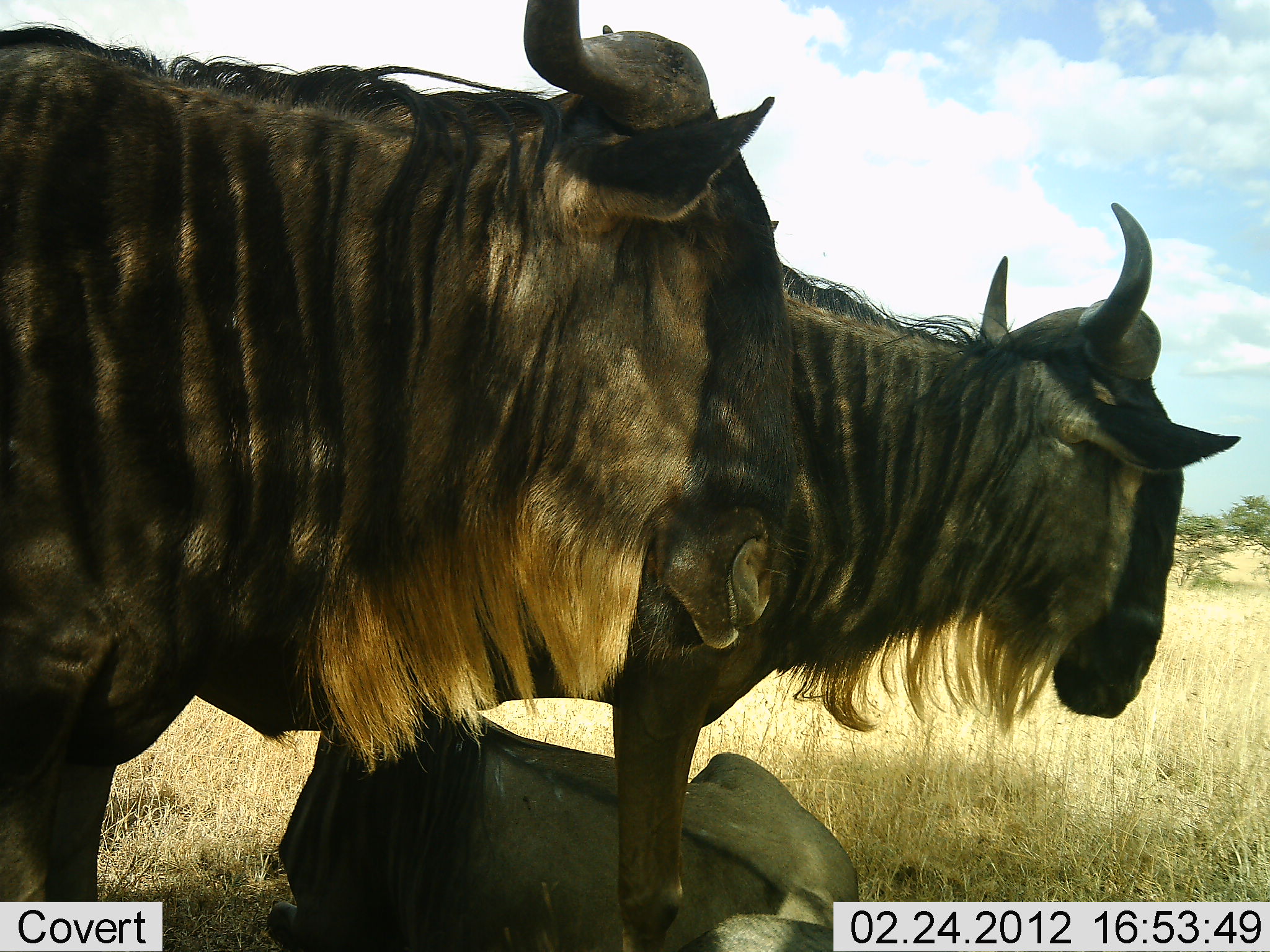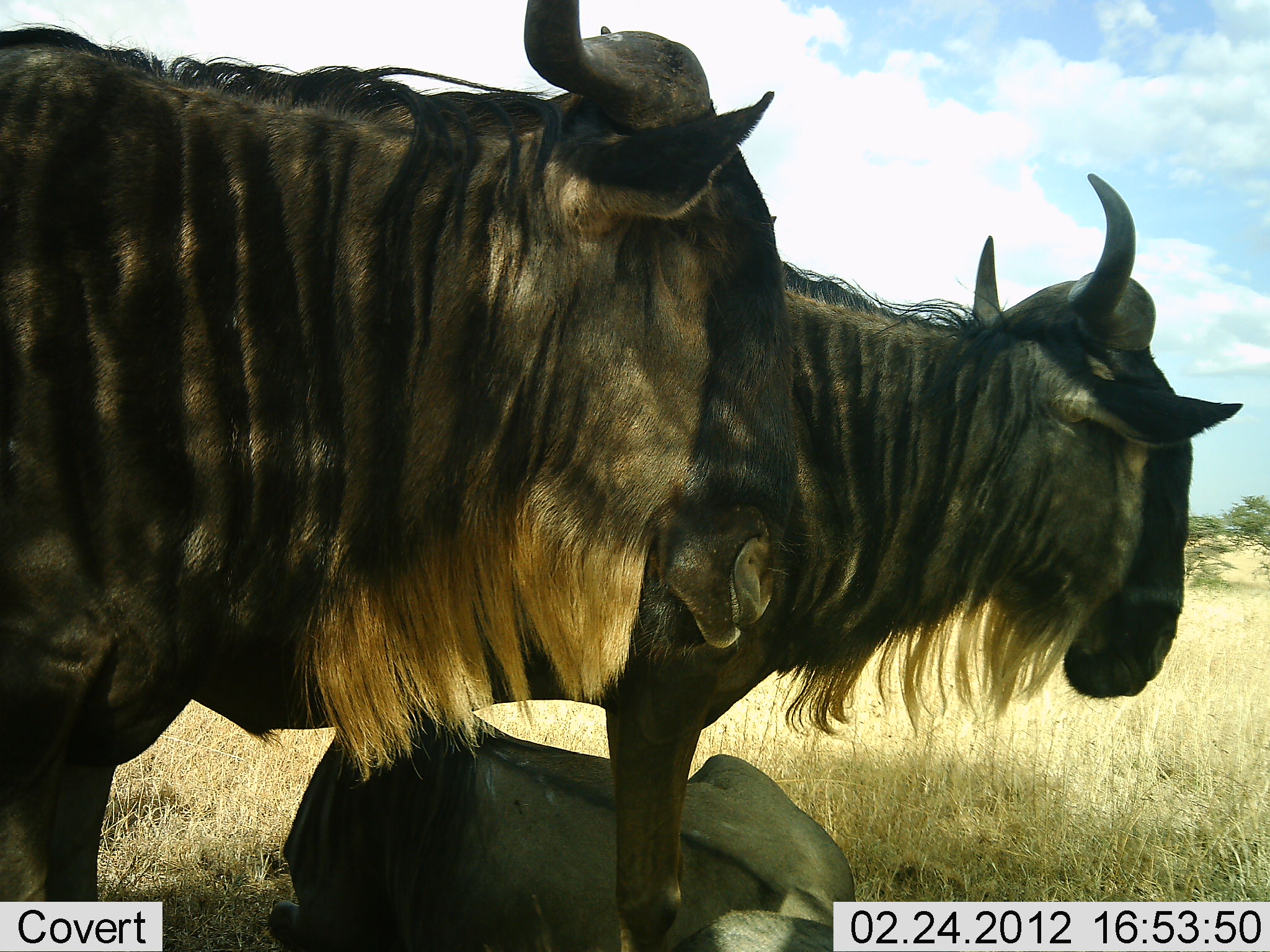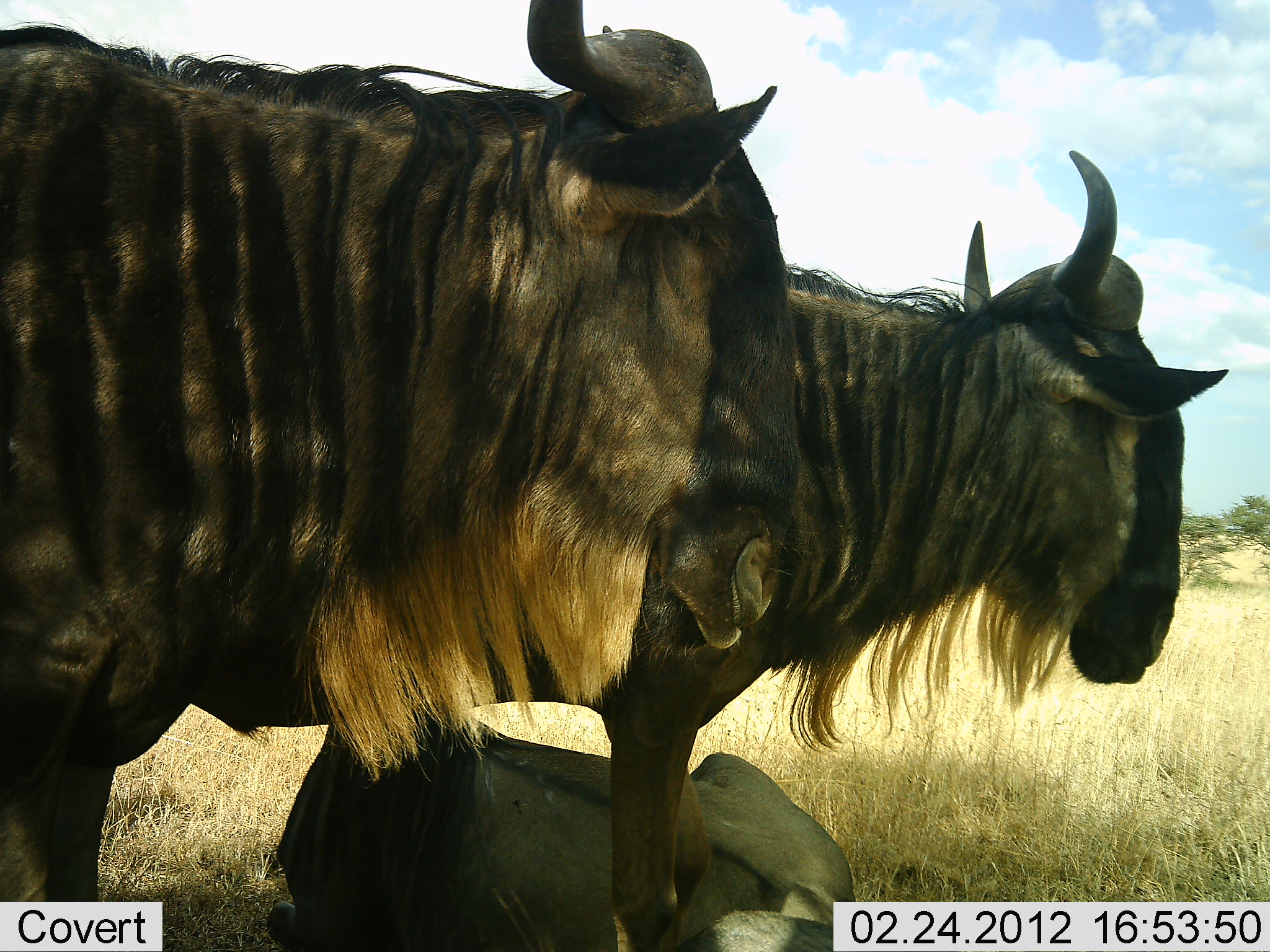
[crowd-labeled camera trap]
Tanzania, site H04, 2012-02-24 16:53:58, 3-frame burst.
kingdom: Animalia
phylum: Chordata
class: Mammalia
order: Artiodactyla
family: Bovidae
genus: Connochaetes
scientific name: Connochaetes taurinus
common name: blue wildebeest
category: wildebeest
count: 3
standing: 83%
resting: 93%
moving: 0%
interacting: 0%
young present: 3%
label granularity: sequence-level